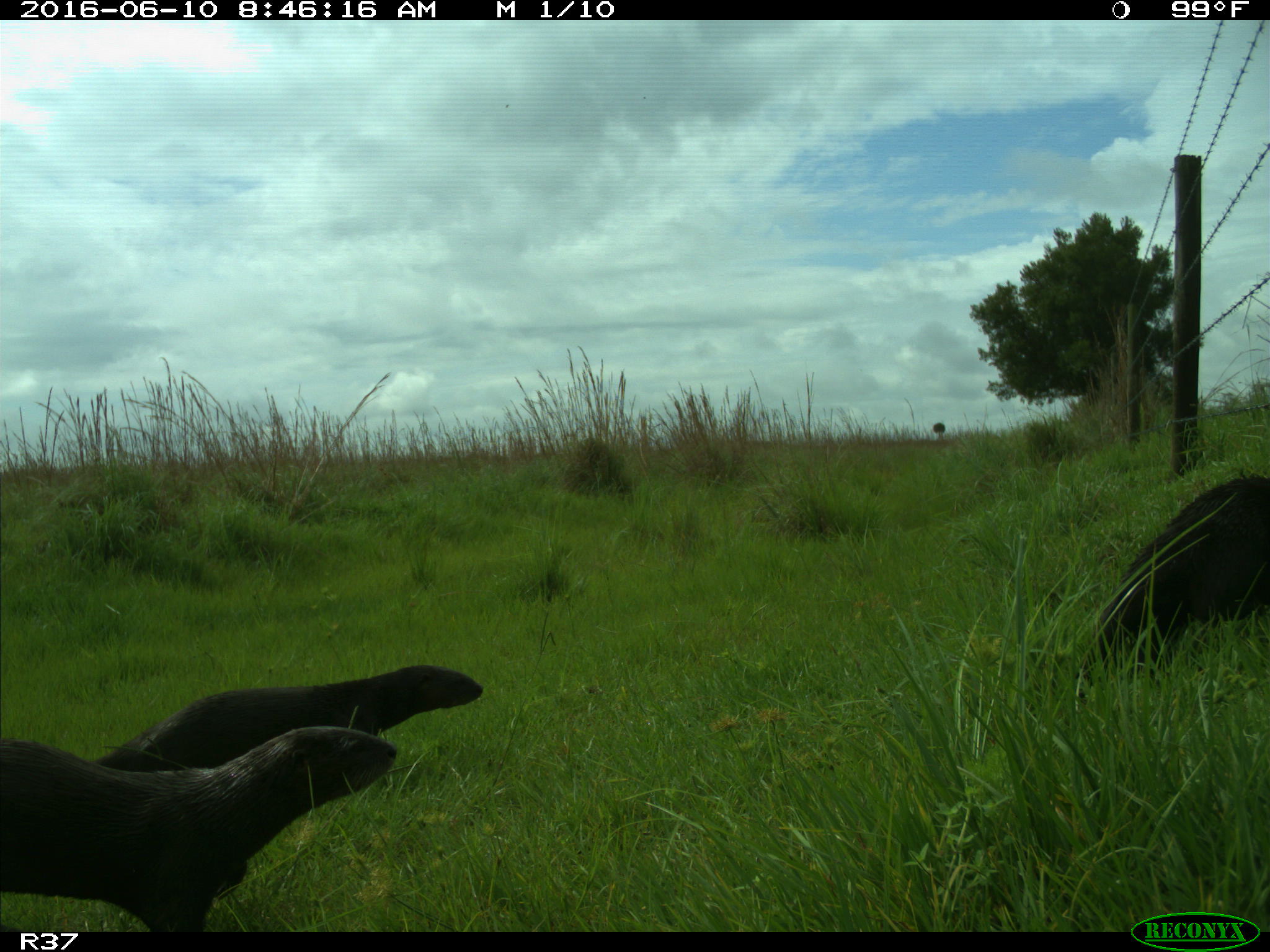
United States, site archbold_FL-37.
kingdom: Animalia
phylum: Chordata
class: Mammalia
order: Carnivora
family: Mustelidae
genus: Lontra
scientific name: Lontra canadensis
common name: north american river otter